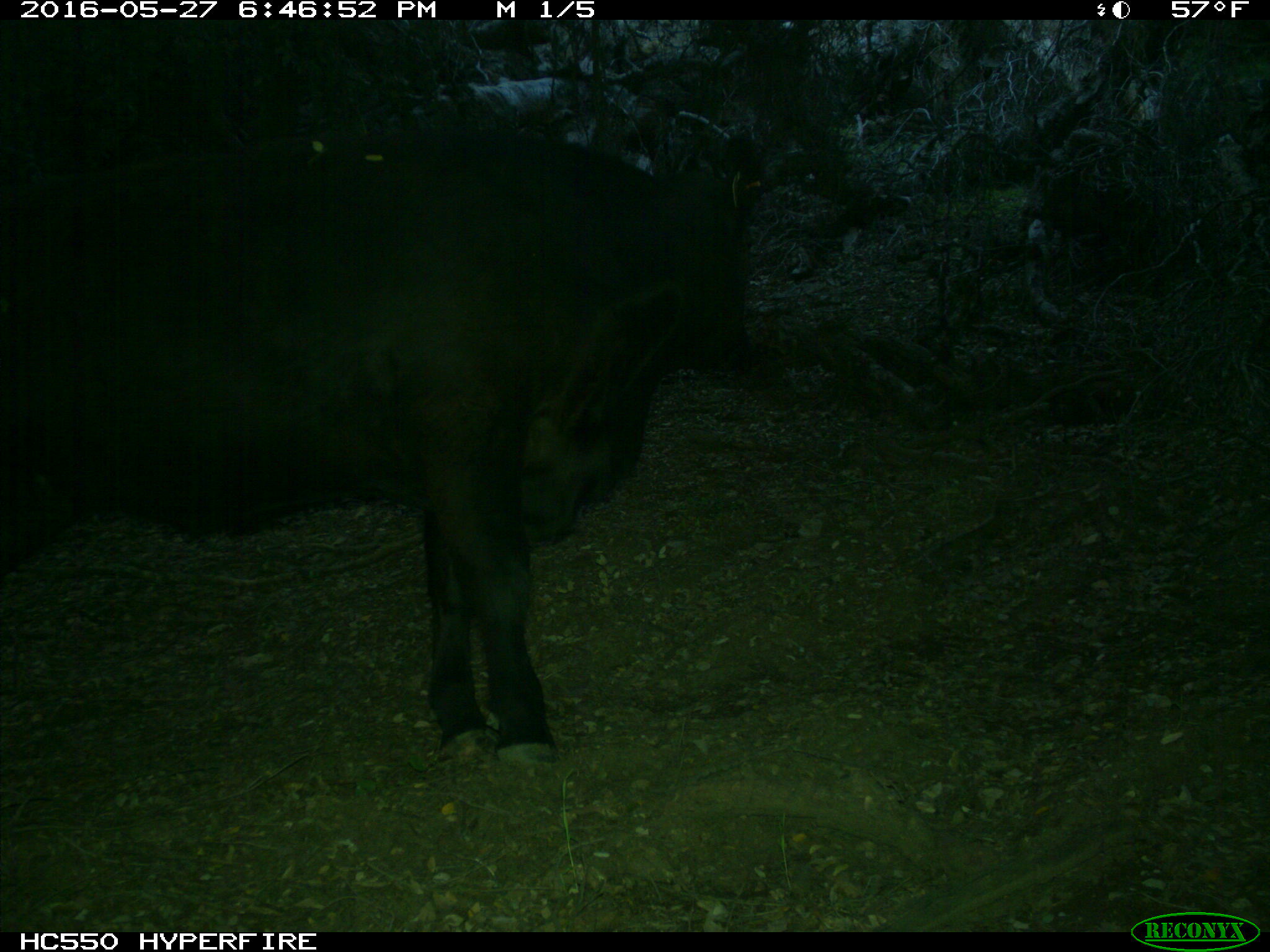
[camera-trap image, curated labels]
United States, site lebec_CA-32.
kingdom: Animalia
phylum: Chordata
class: Mammalia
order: Artiodactyla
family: Bovidae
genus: Bos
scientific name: Bos taurus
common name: domestic cow